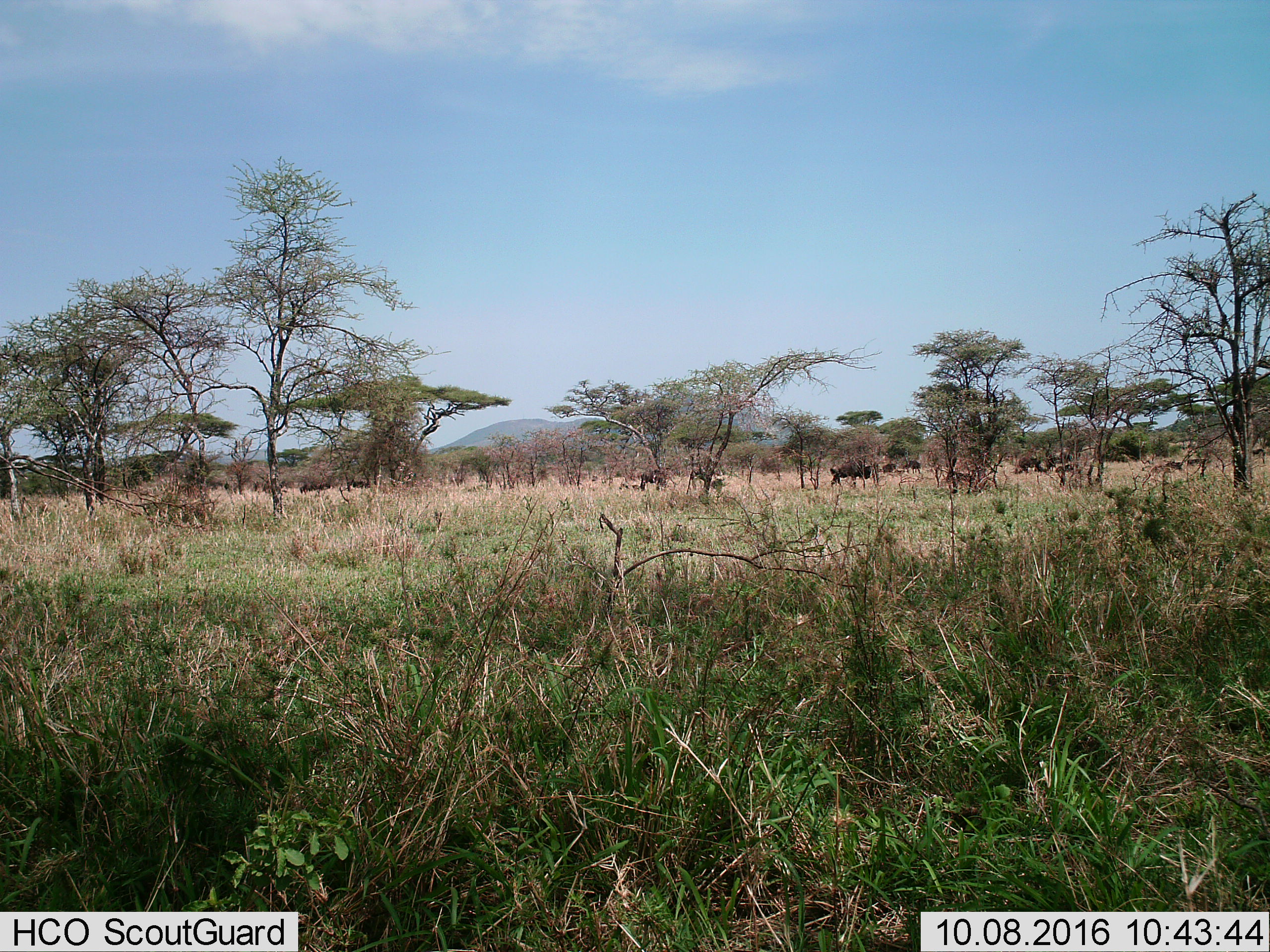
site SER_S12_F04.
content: unidentified animal